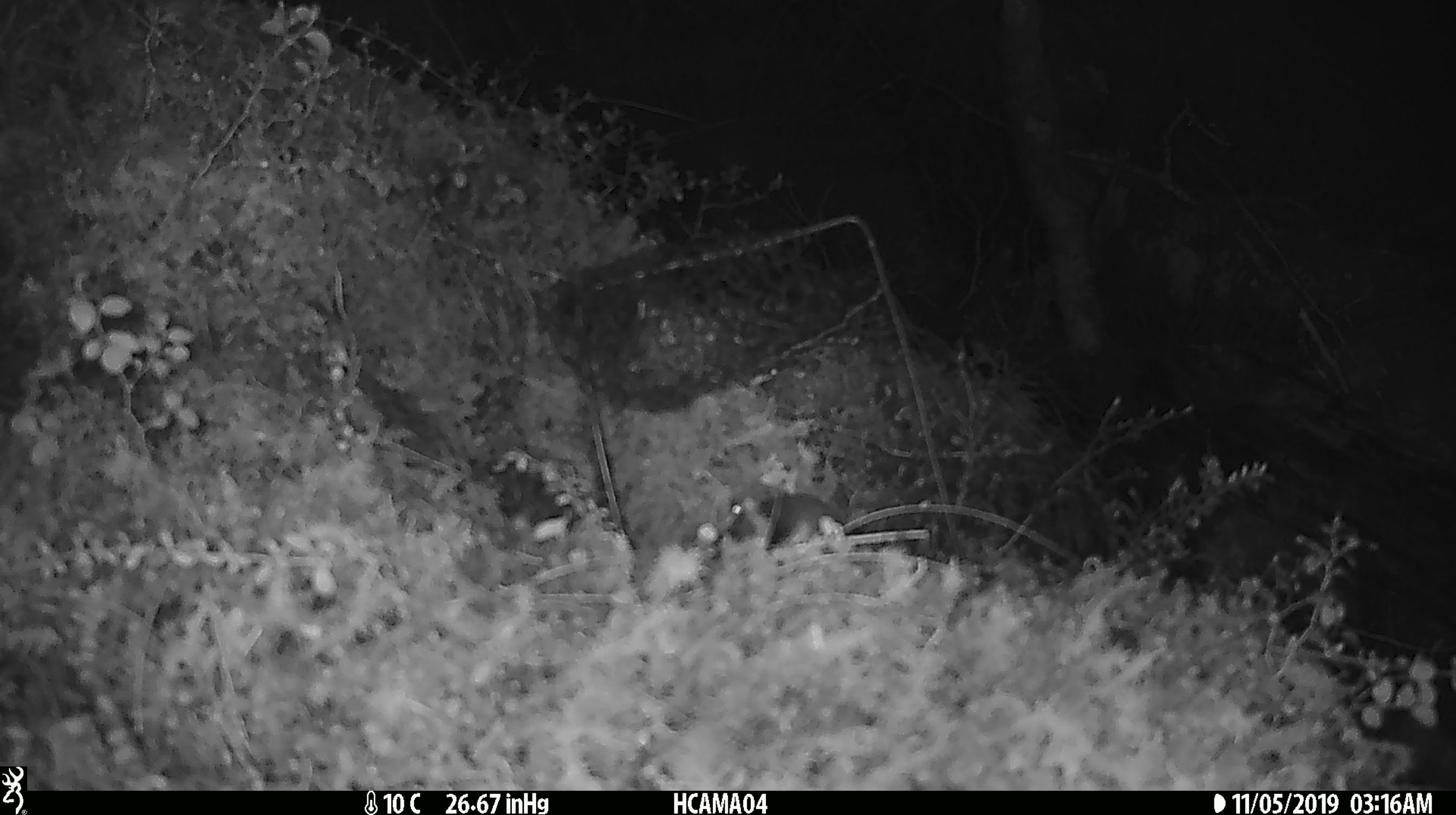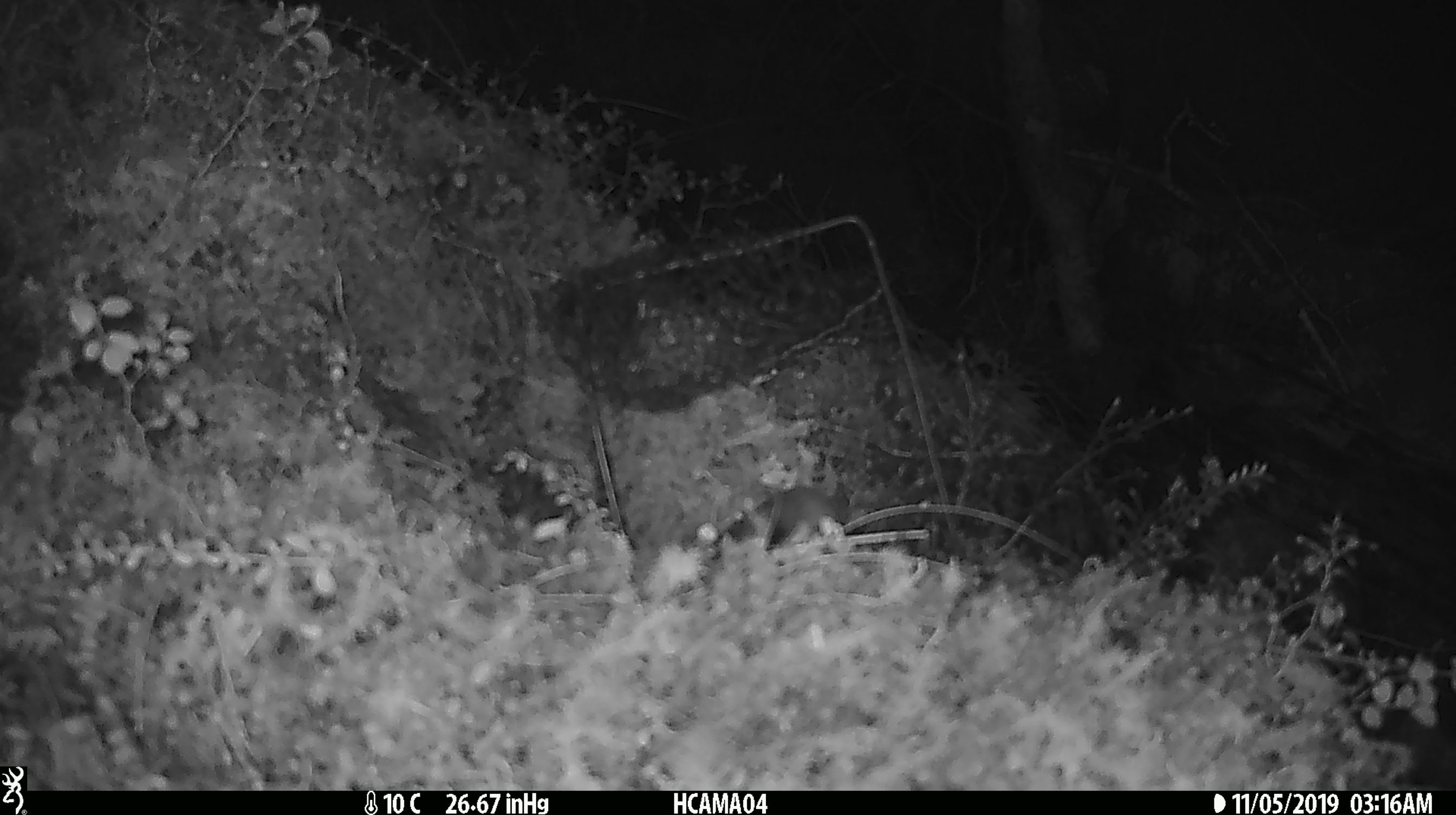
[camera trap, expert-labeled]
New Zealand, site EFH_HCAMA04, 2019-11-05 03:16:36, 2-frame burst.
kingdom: Animalia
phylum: Chordata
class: Mammalia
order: Rodentia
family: Muridae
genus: Mus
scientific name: Mus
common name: mouse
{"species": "mouse (Mus)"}